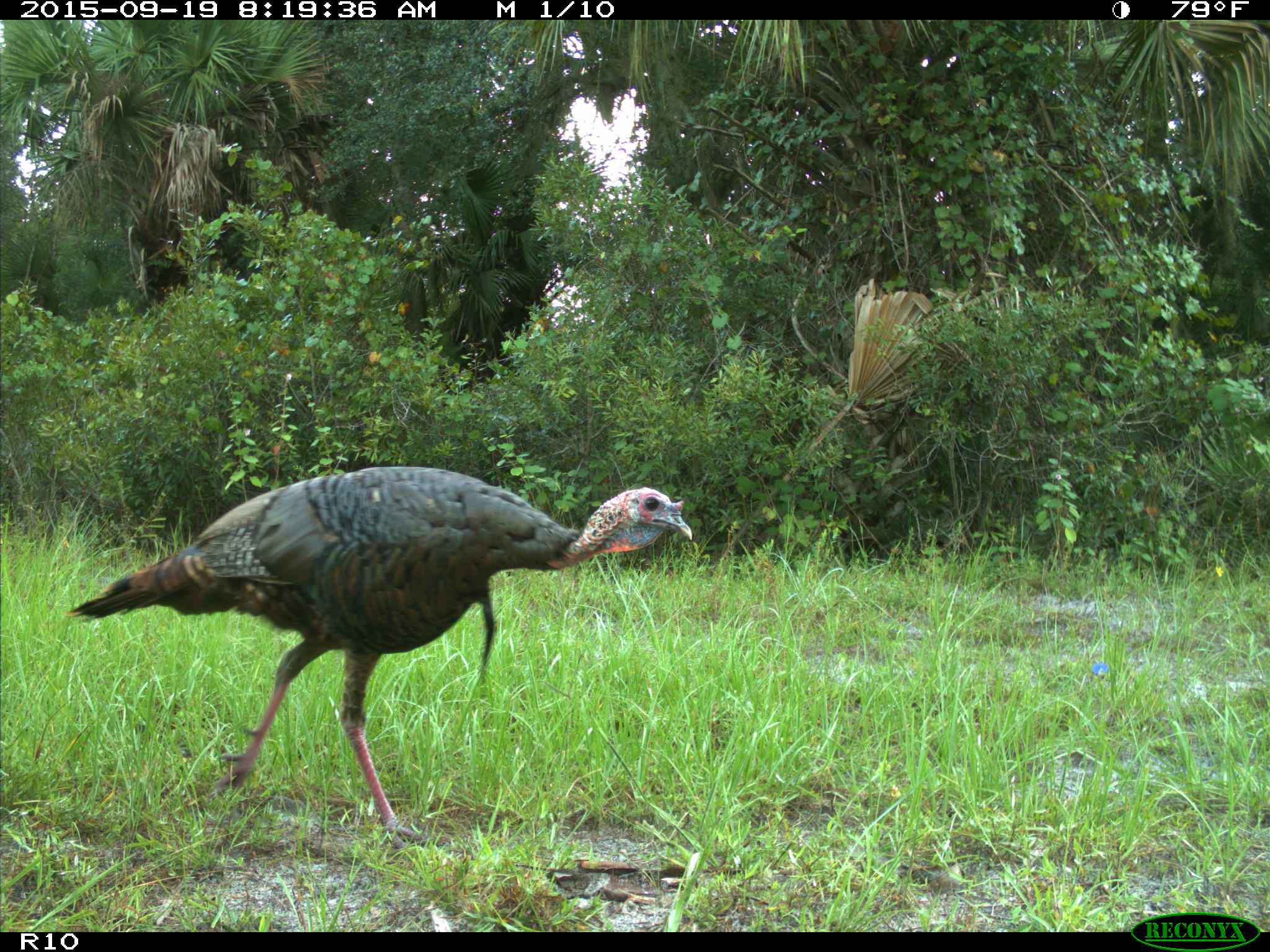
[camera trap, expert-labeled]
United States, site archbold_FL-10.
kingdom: Animalia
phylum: Chordata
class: Aves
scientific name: Aves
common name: birds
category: unidentified bird